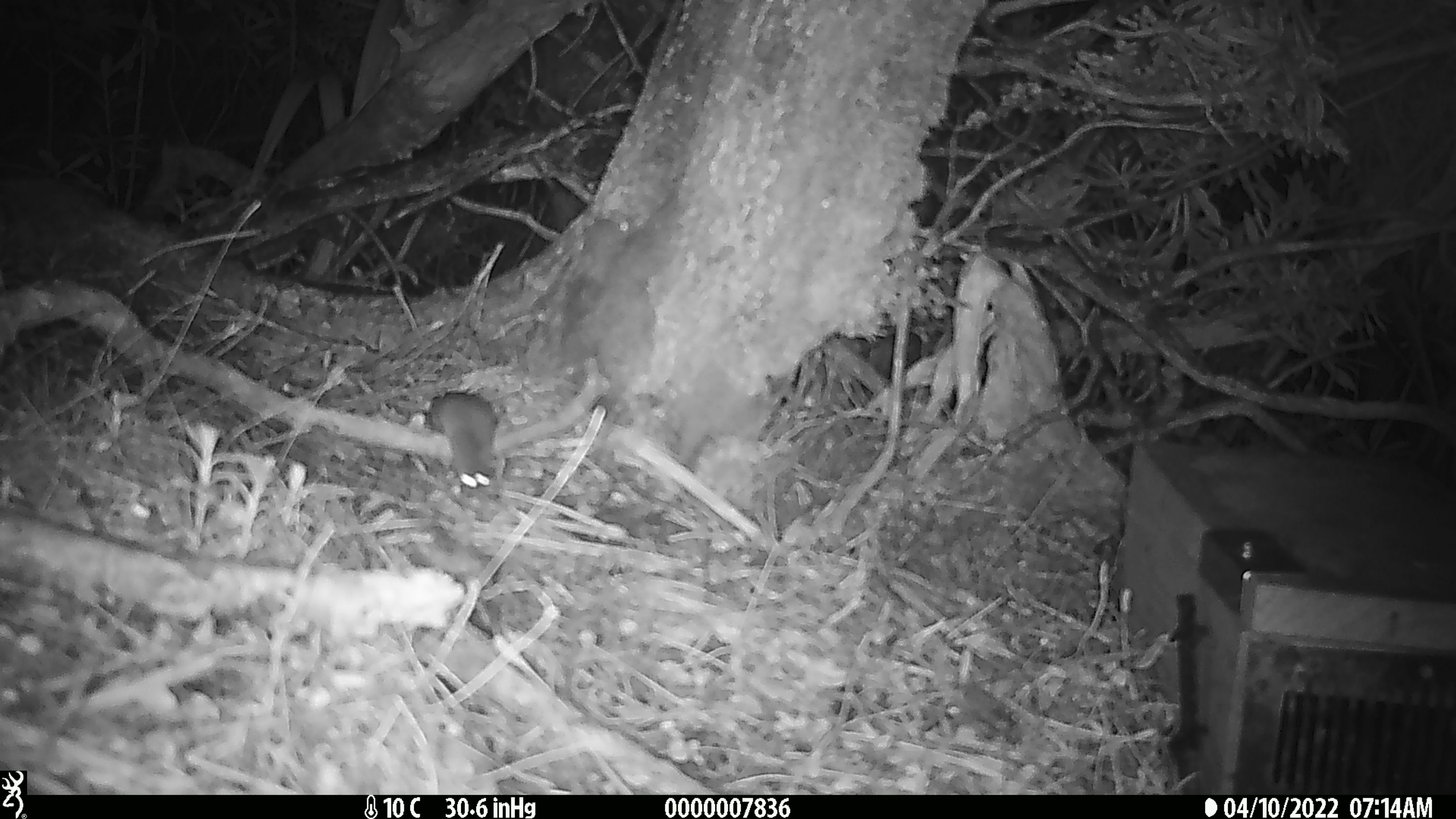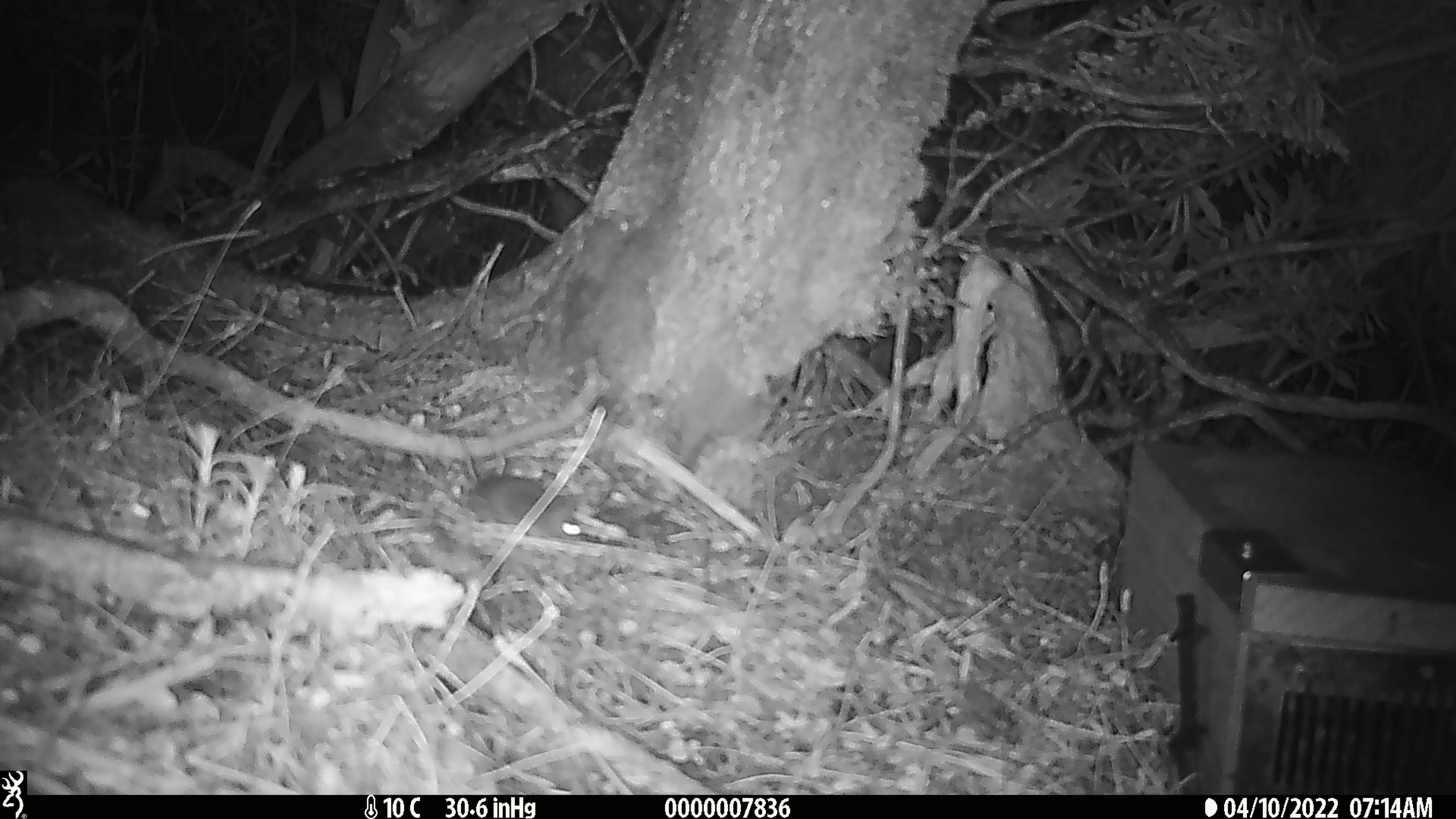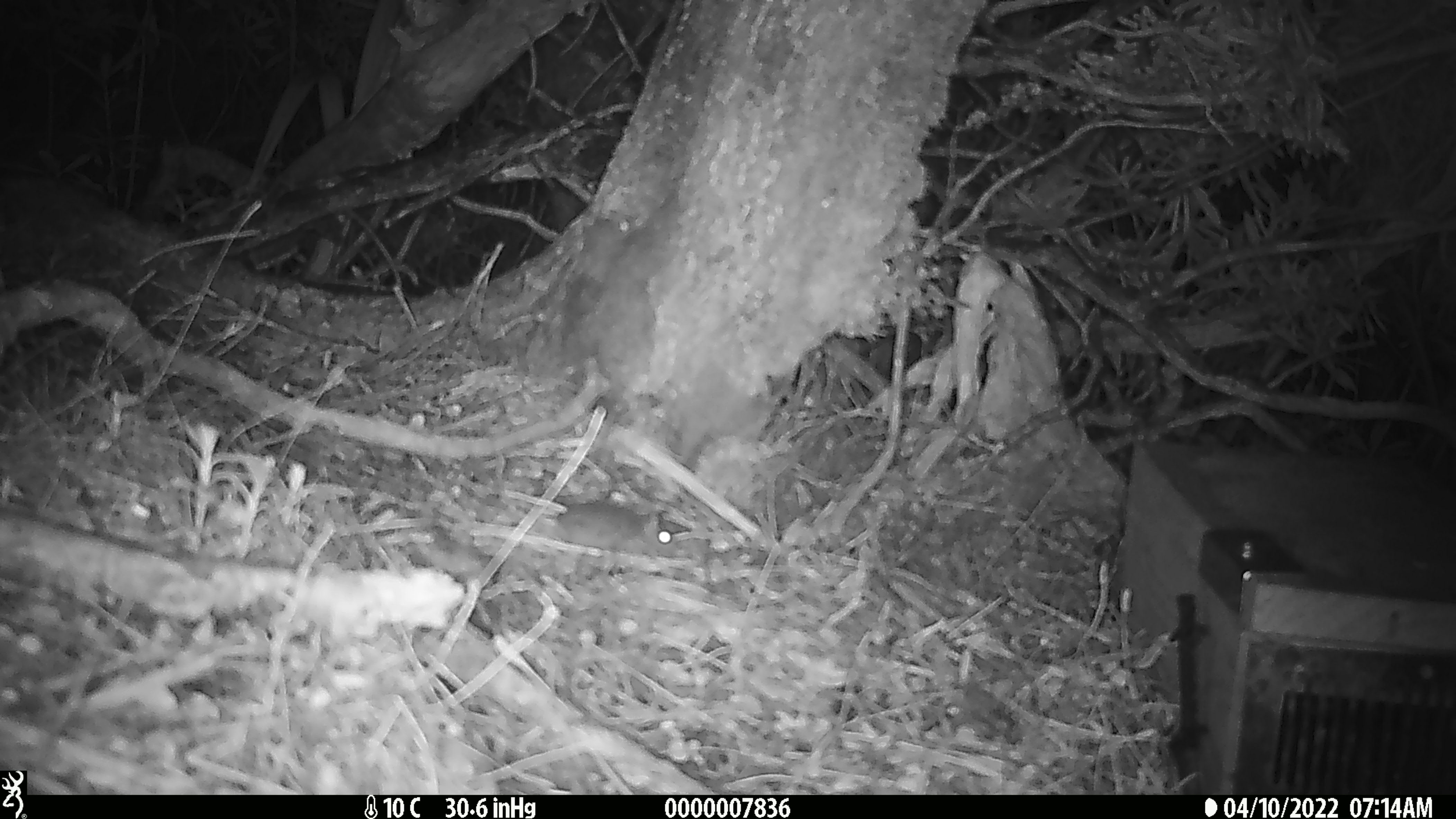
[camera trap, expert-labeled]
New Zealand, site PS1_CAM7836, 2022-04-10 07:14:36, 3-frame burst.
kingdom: Animalia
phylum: Chordata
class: Mammalia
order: Rodentia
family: Muridae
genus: Mus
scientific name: Mus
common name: mouse